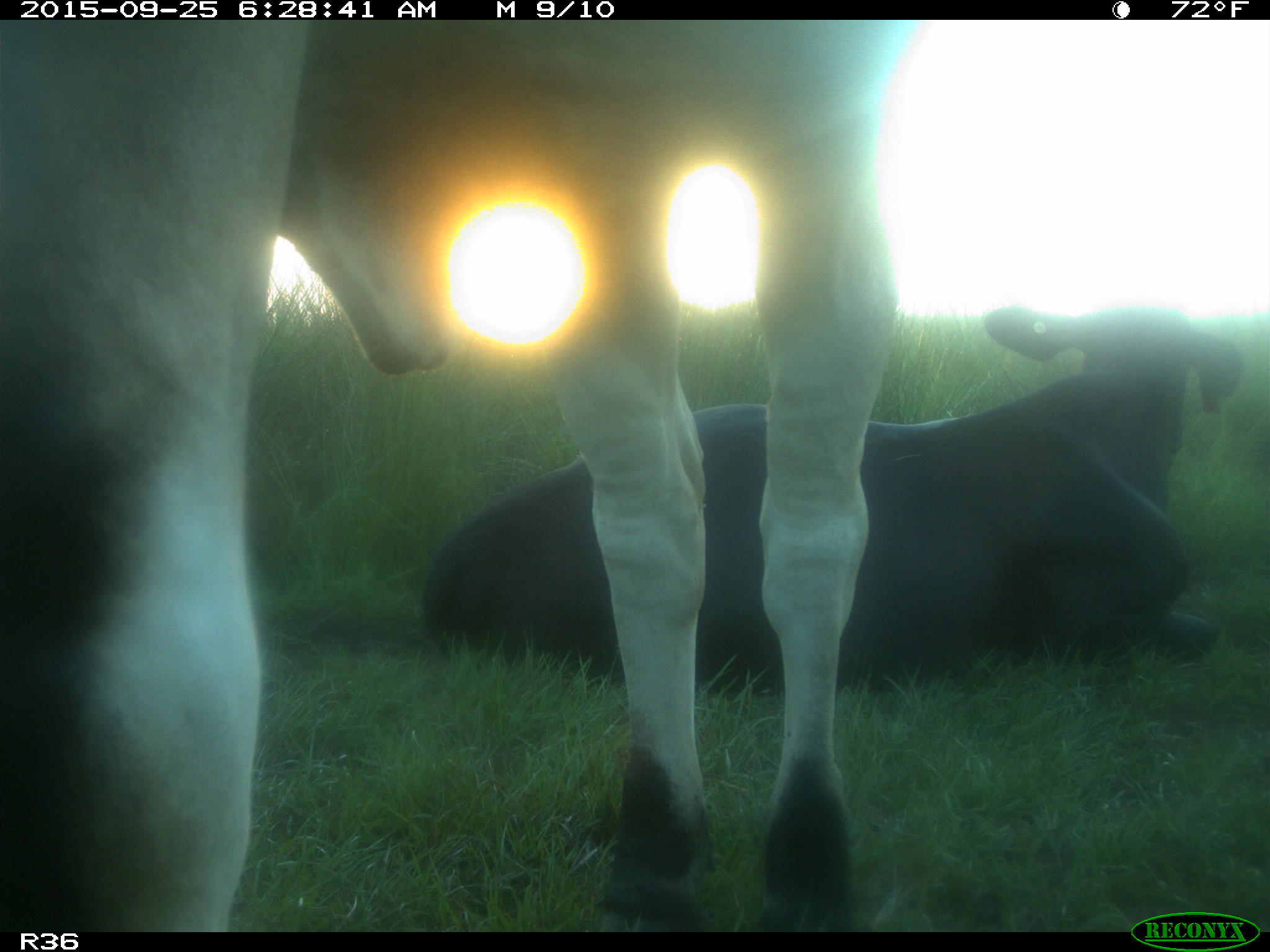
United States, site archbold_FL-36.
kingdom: Animalia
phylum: Chordata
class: Mammalia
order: Artiodactyla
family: Bovidae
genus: Bos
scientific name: Bos taurus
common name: domestic cow